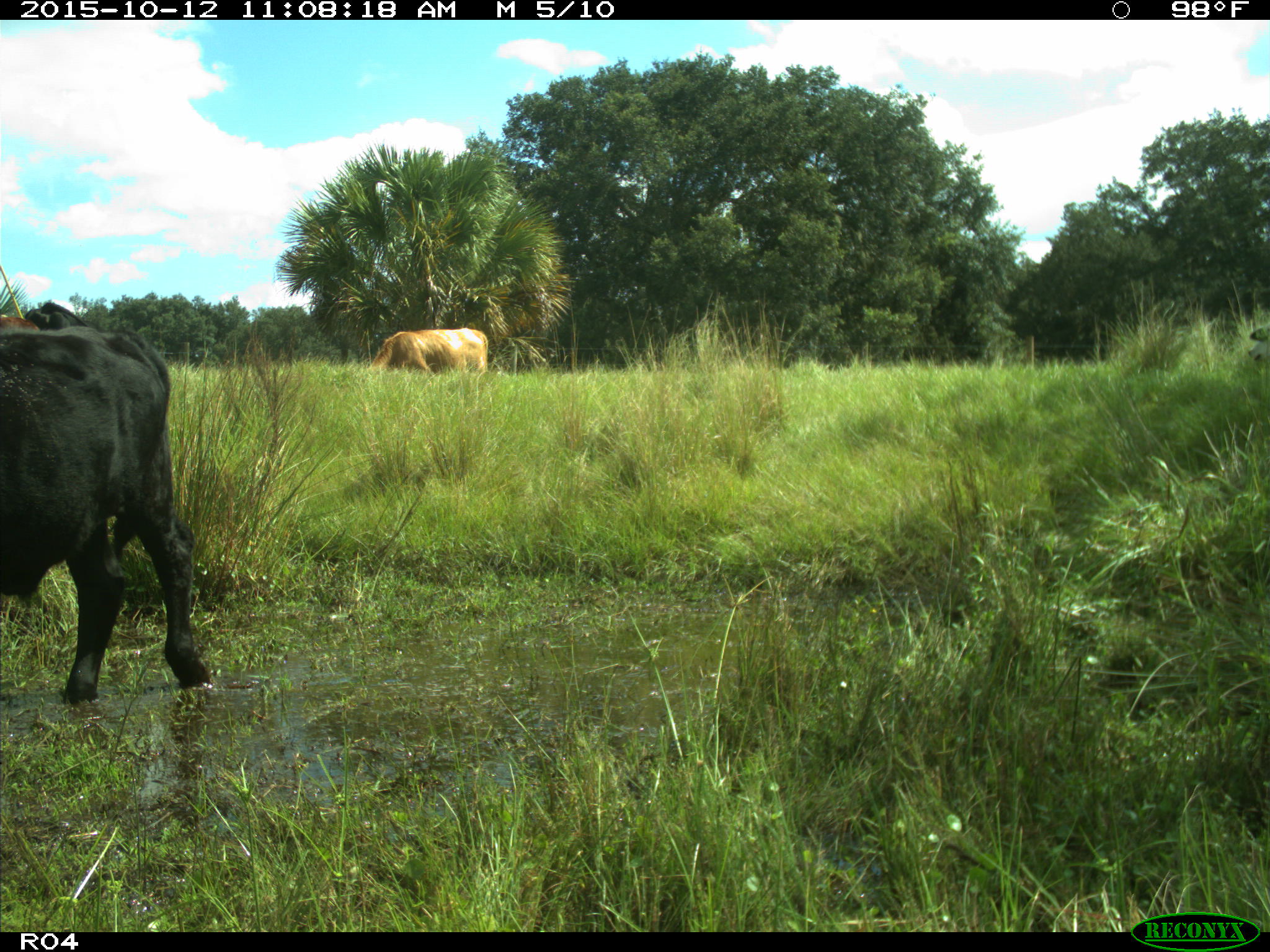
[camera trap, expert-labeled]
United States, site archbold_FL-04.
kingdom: Animalia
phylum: Chordata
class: Mammalia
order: Artiodactyla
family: Bovidae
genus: Bos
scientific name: Bos taurus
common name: domestic cow